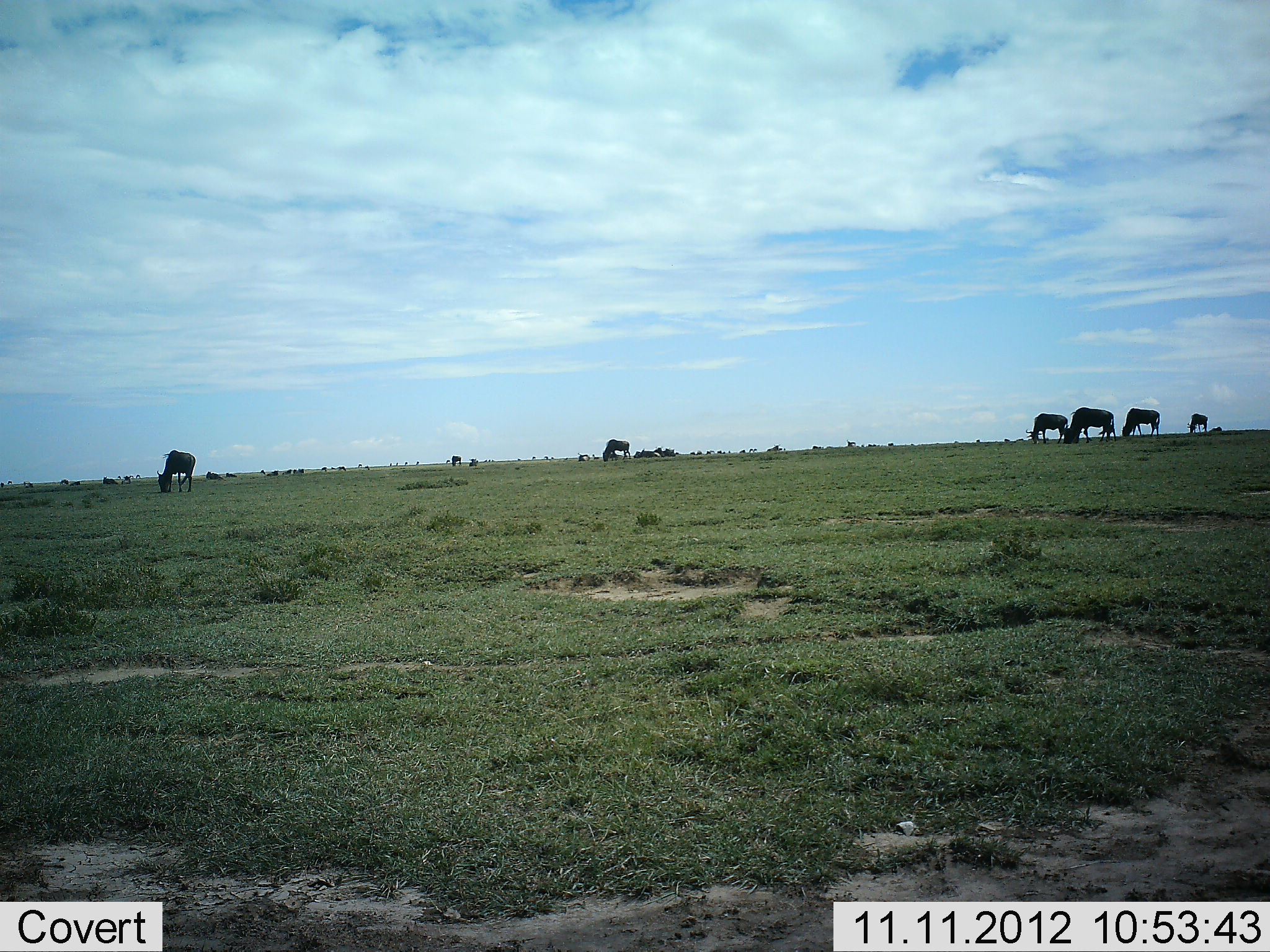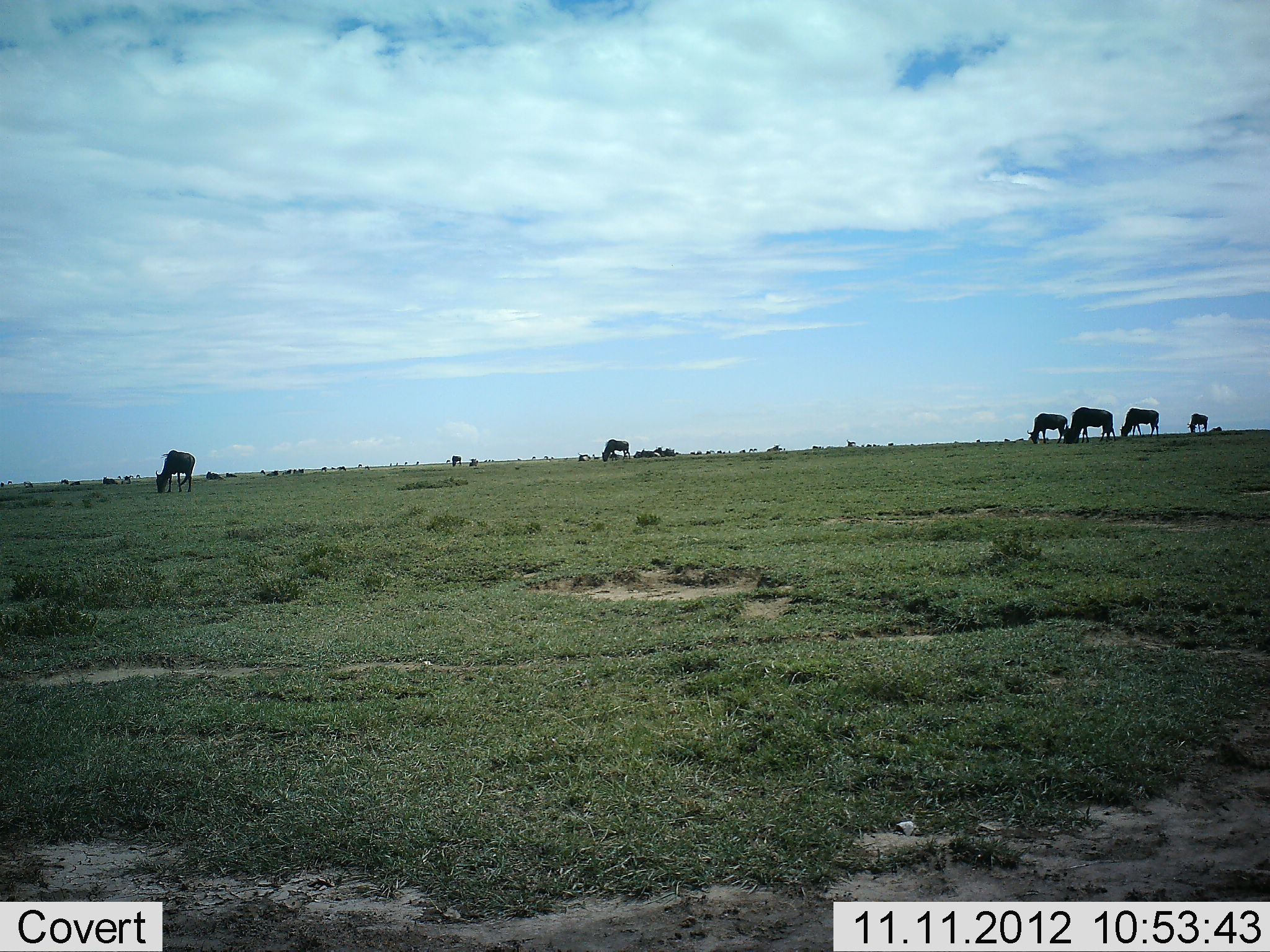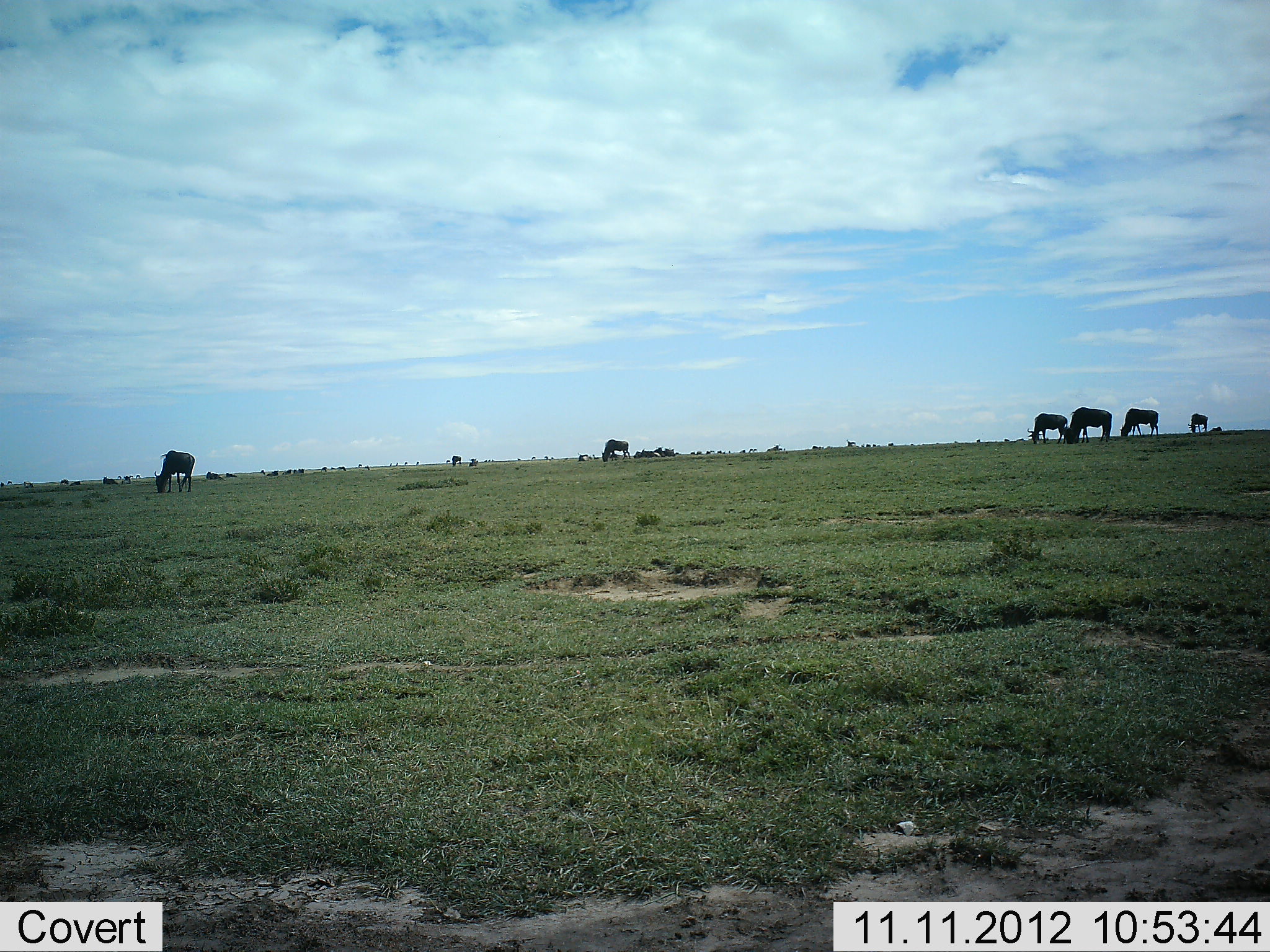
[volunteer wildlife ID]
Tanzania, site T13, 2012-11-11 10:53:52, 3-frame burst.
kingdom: Animalia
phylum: Chordata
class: Mammalia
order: Artiodactyla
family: Bovidae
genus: Connochaetes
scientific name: Connochaetes taurinus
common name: blue wildebeest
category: wildebeest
Wildebeest (blue wildebeest) (Connochaetes taurinus), count 6. Behavior (volunteer vote fractions): standing 20%, resting 0%, moving 0%, interacting 0%. Young present (vote fraction): 0%. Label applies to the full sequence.